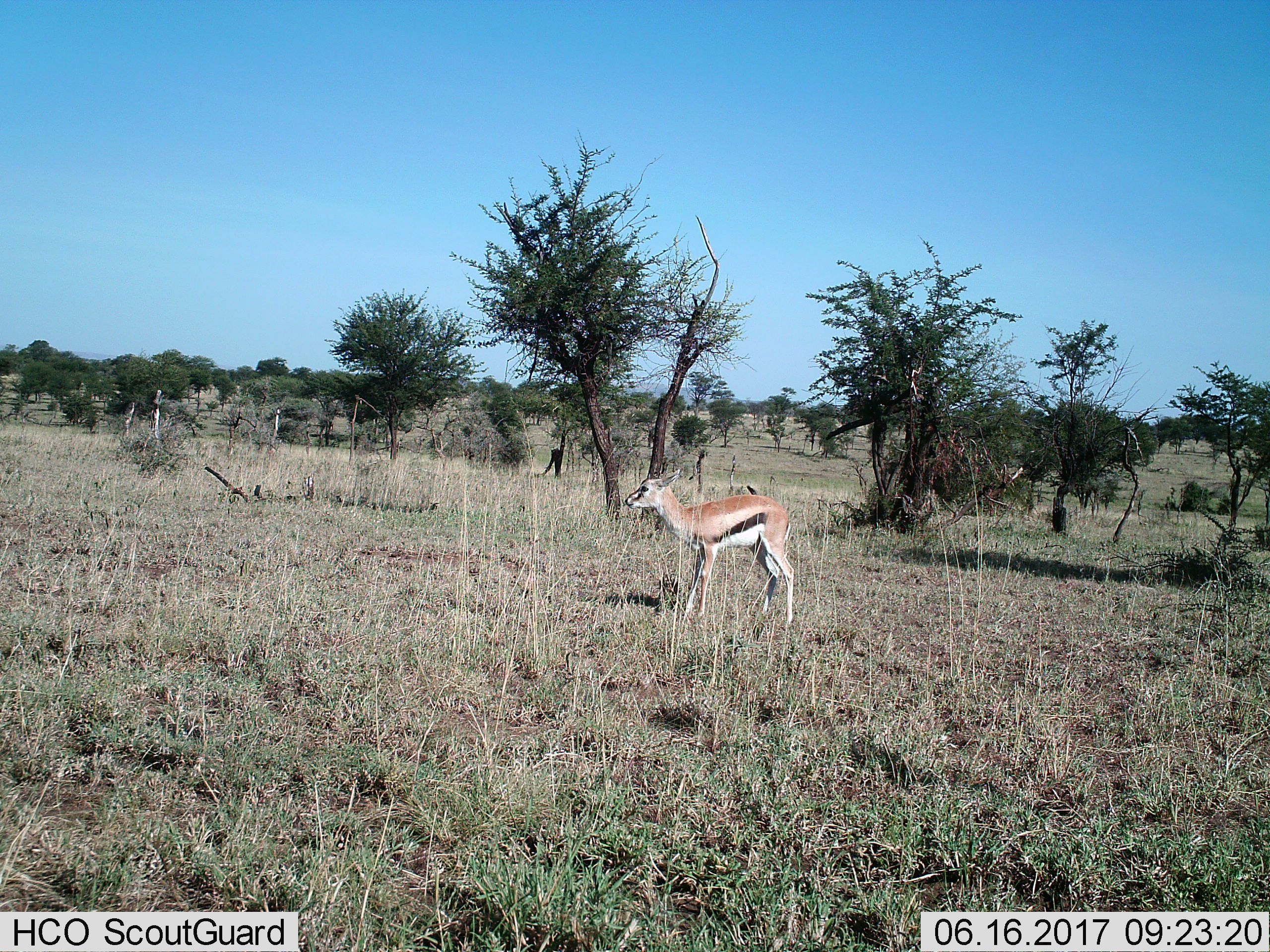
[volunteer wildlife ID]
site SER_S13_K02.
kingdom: Animalia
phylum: Chordata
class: Mammalia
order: Artiodactyla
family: Bovidae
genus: Eudorcas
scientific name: Eudorcas thomsonii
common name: thomson's gazelle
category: gazellethomsons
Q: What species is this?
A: Gazellethomsons (thomson's gazelle) (Eudorcas thomsonii).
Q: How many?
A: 1.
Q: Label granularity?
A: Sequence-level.